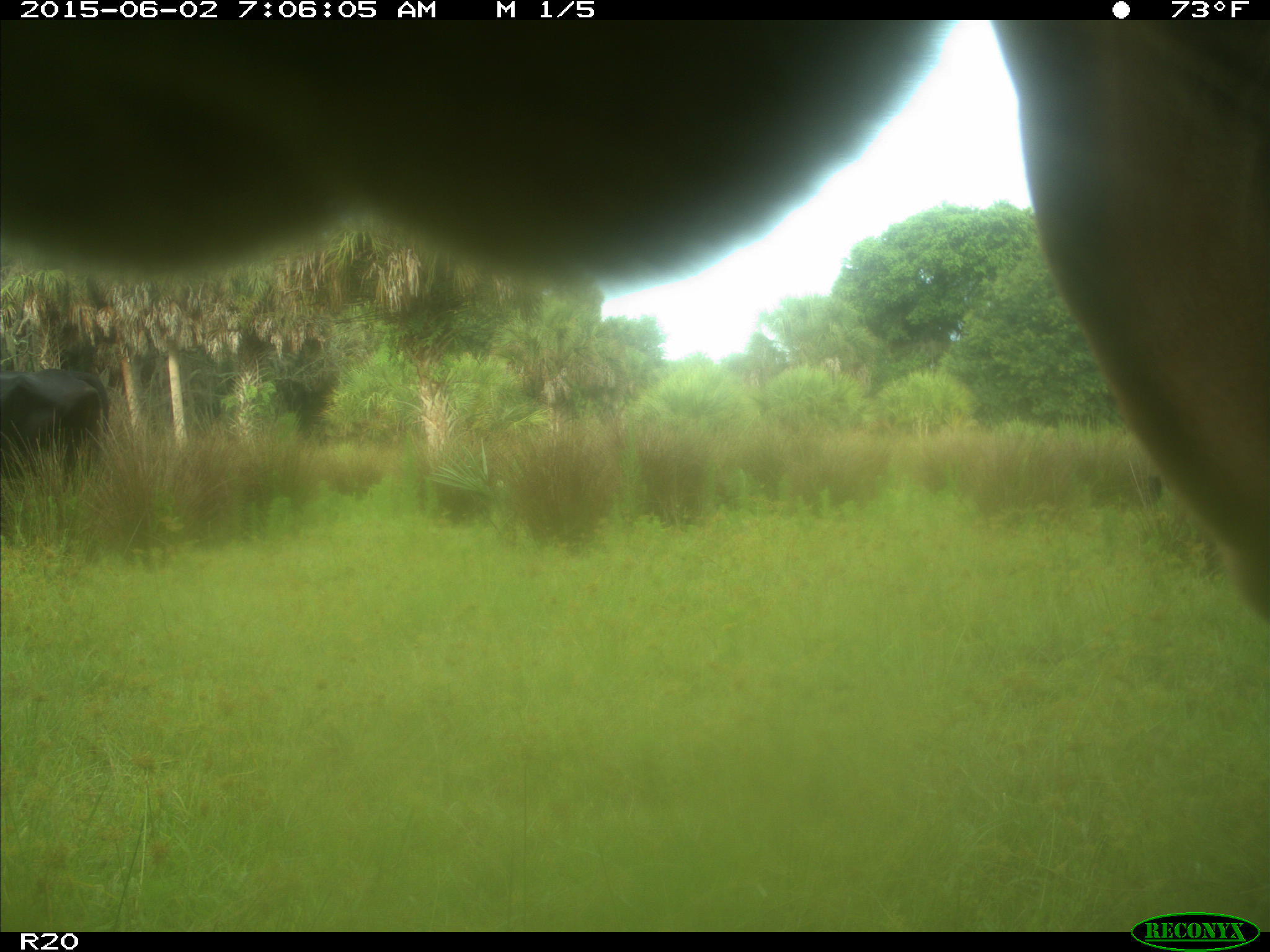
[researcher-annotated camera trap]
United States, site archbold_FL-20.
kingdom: Animalia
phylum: Chordata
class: Mammalia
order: Artiodactyla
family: Bovidae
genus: Bos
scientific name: Bos taurus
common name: domestic cow